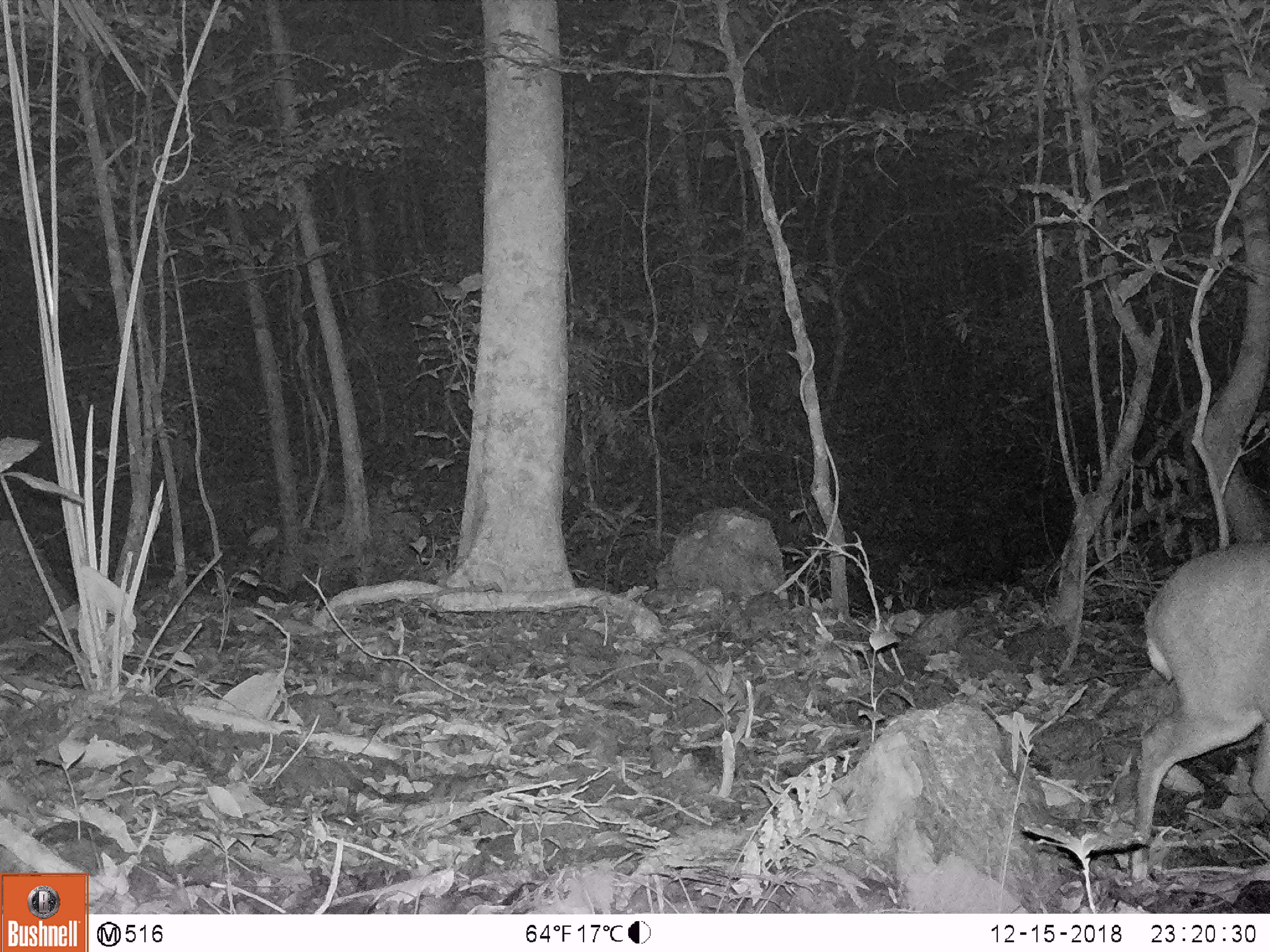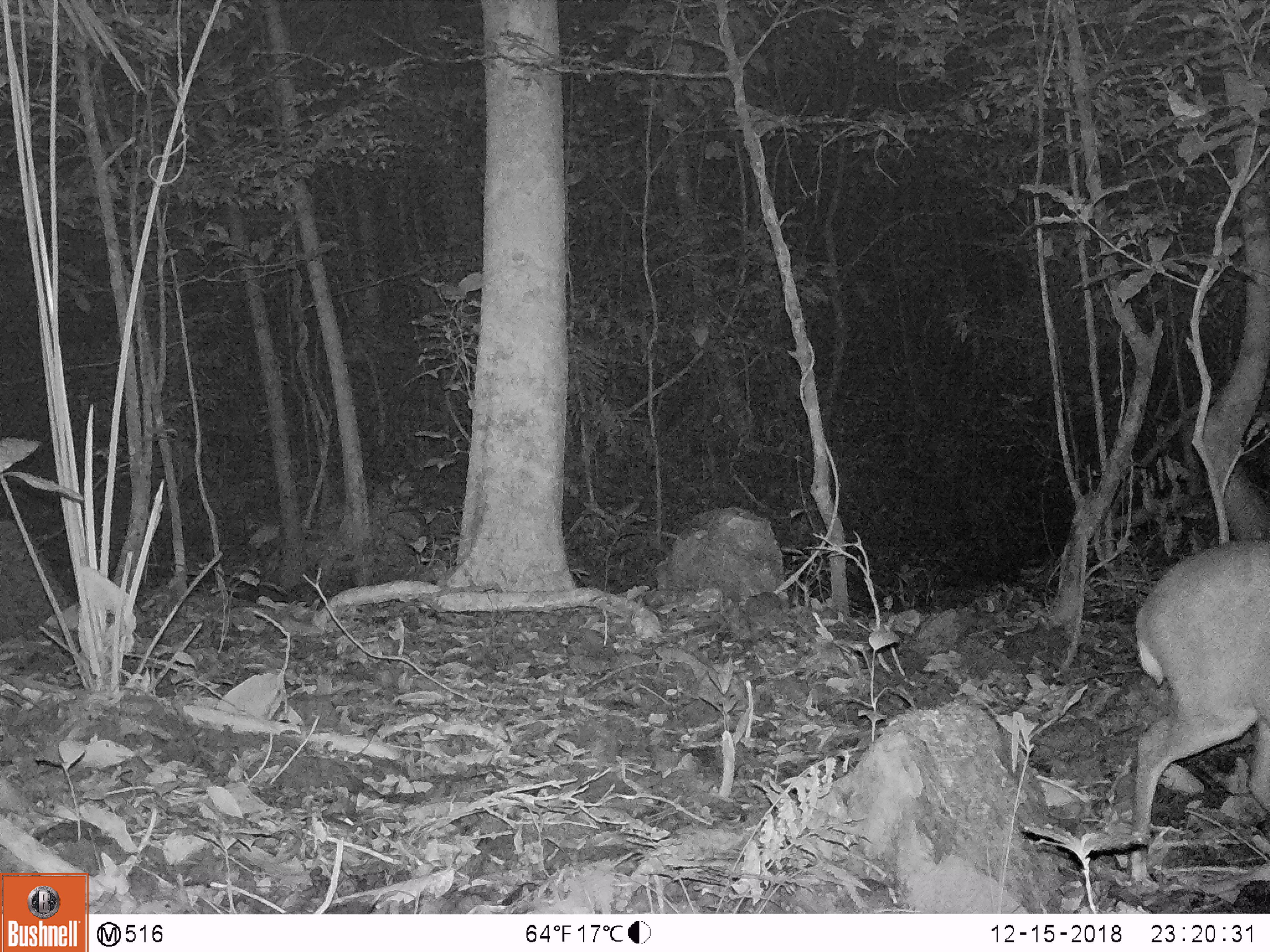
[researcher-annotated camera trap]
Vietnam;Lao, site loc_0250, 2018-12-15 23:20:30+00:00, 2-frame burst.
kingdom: Animalia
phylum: Chordata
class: Mammalia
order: Artiodactyla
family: Cervidae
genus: Muntiacus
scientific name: Muntiacus vuquangensis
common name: large-antlered muntjac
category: large antlered muntjac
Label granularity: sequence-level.